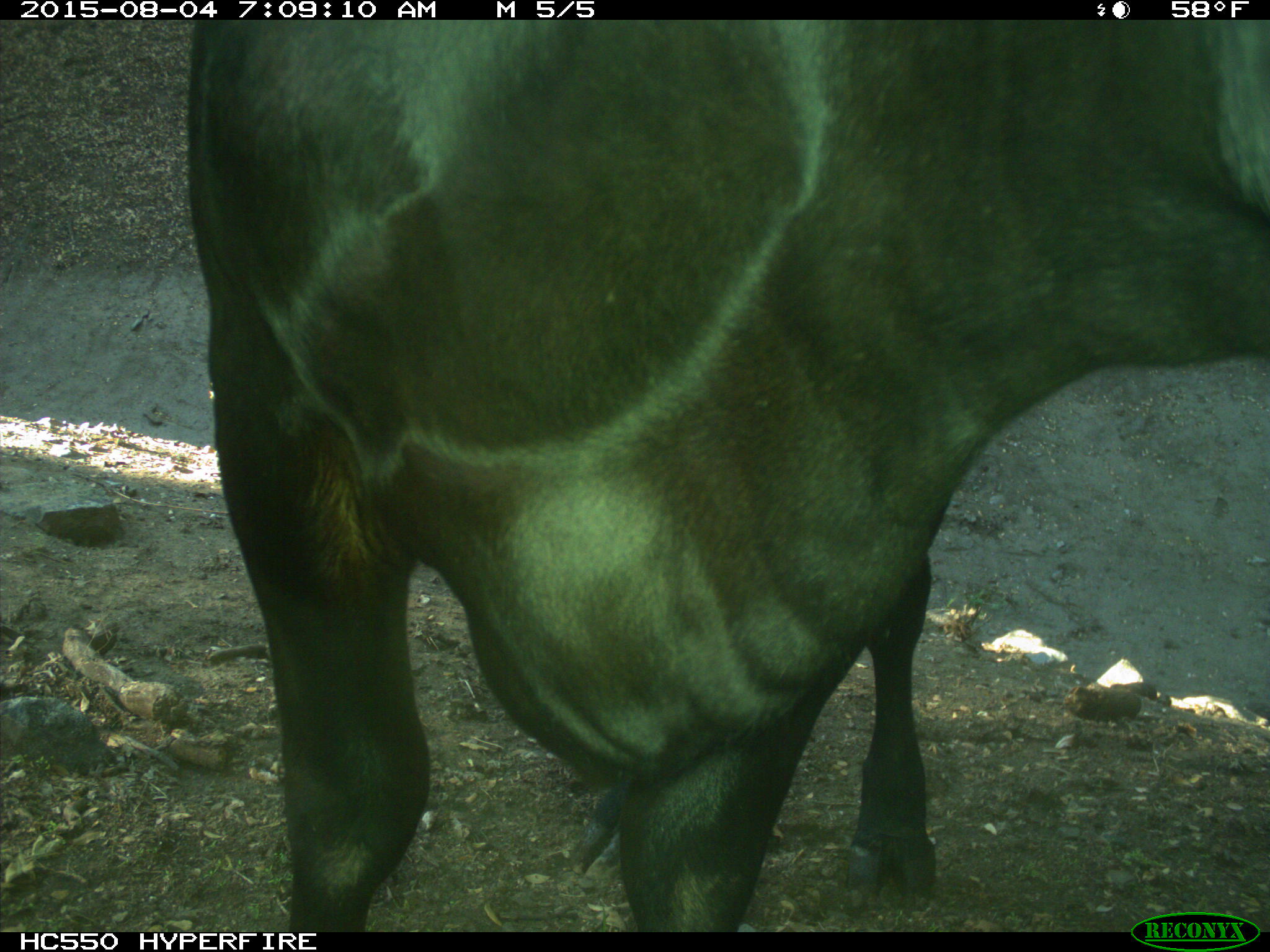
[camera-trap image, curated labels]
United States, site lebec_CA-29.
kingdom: Animalia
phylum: Chordata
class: Mammalia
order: Artiodactyla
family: Bovidae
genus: Bos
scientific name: Bos taurus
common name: domestic cow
Bos taurus (domestic cow).